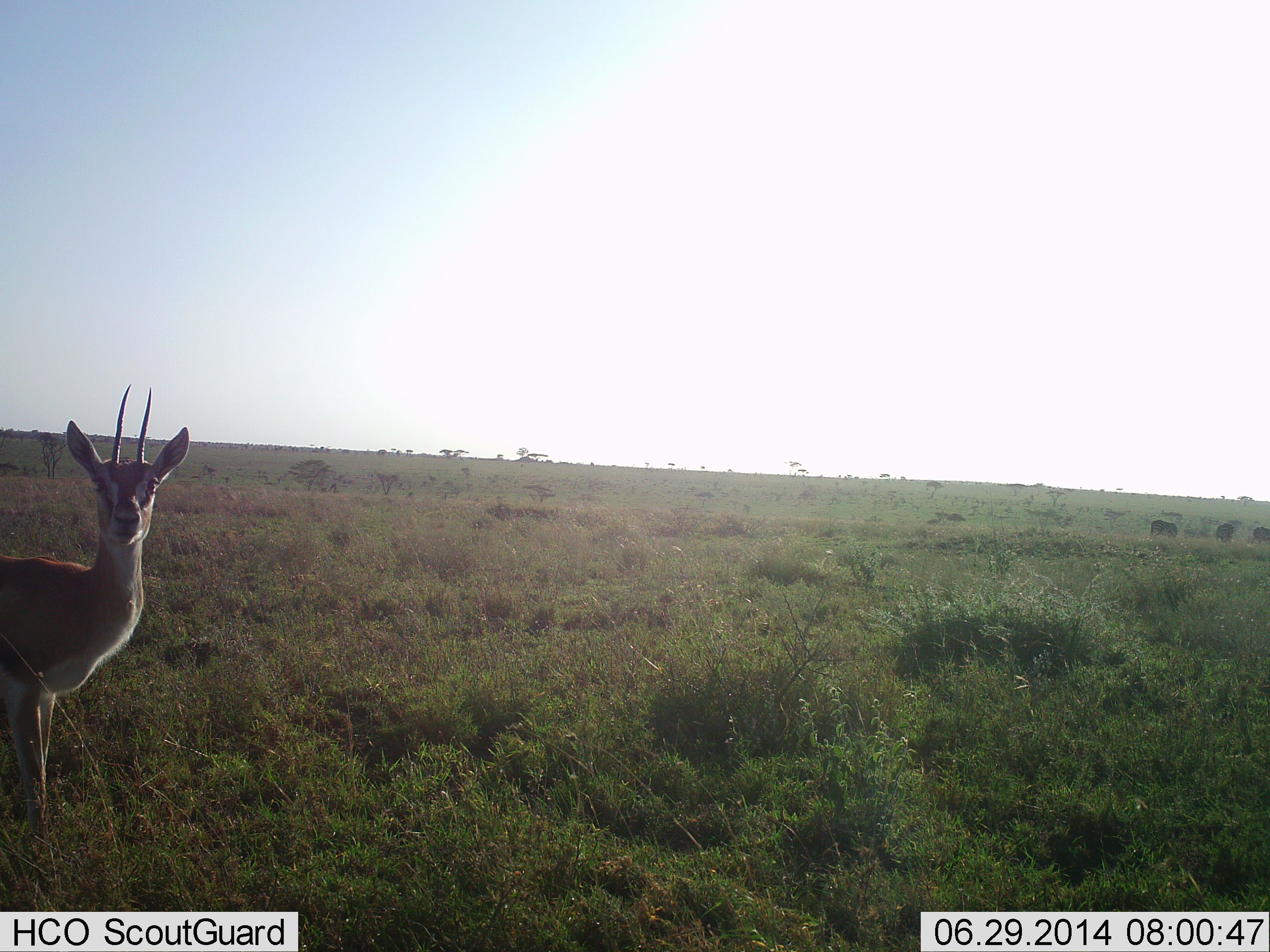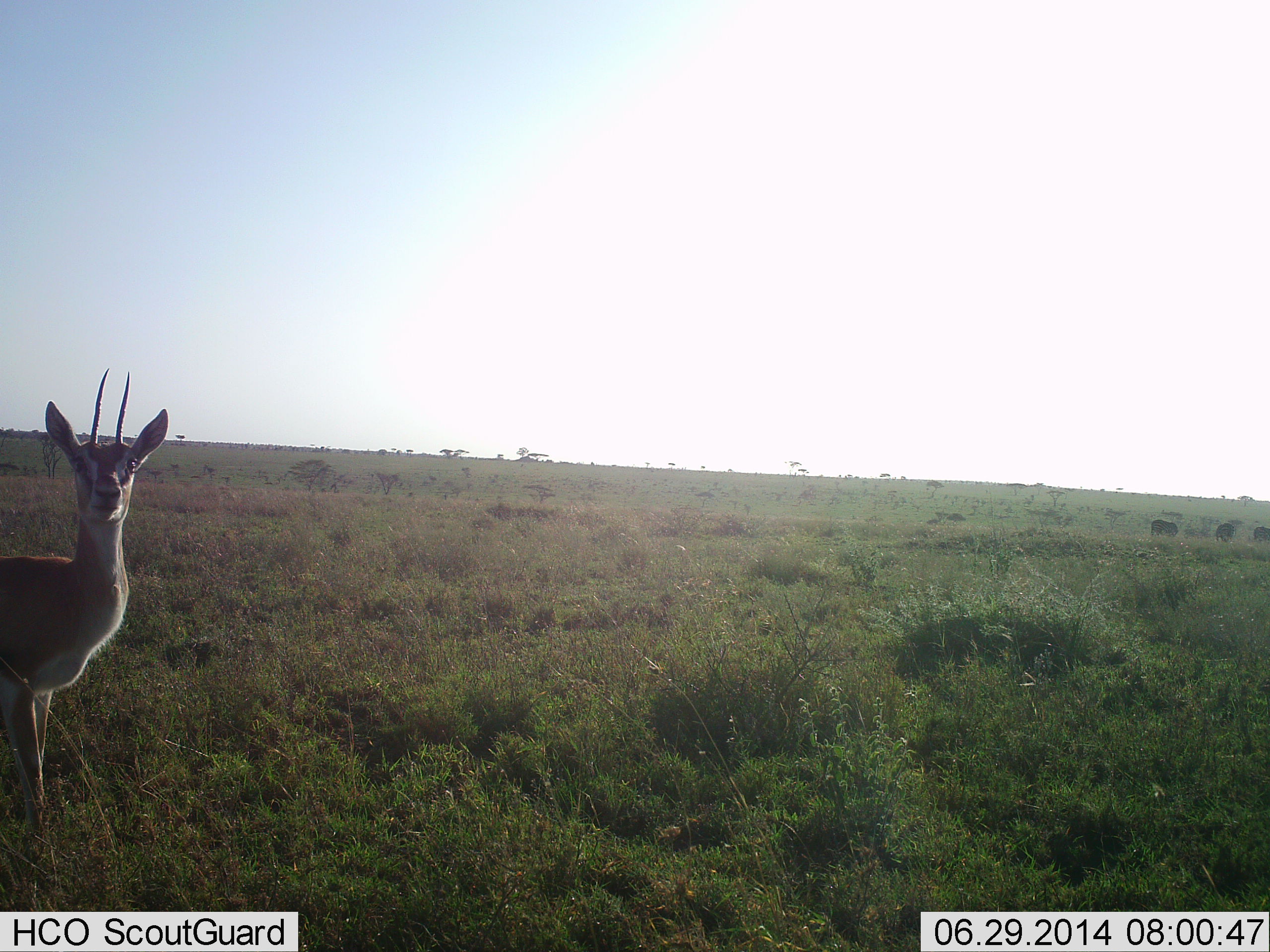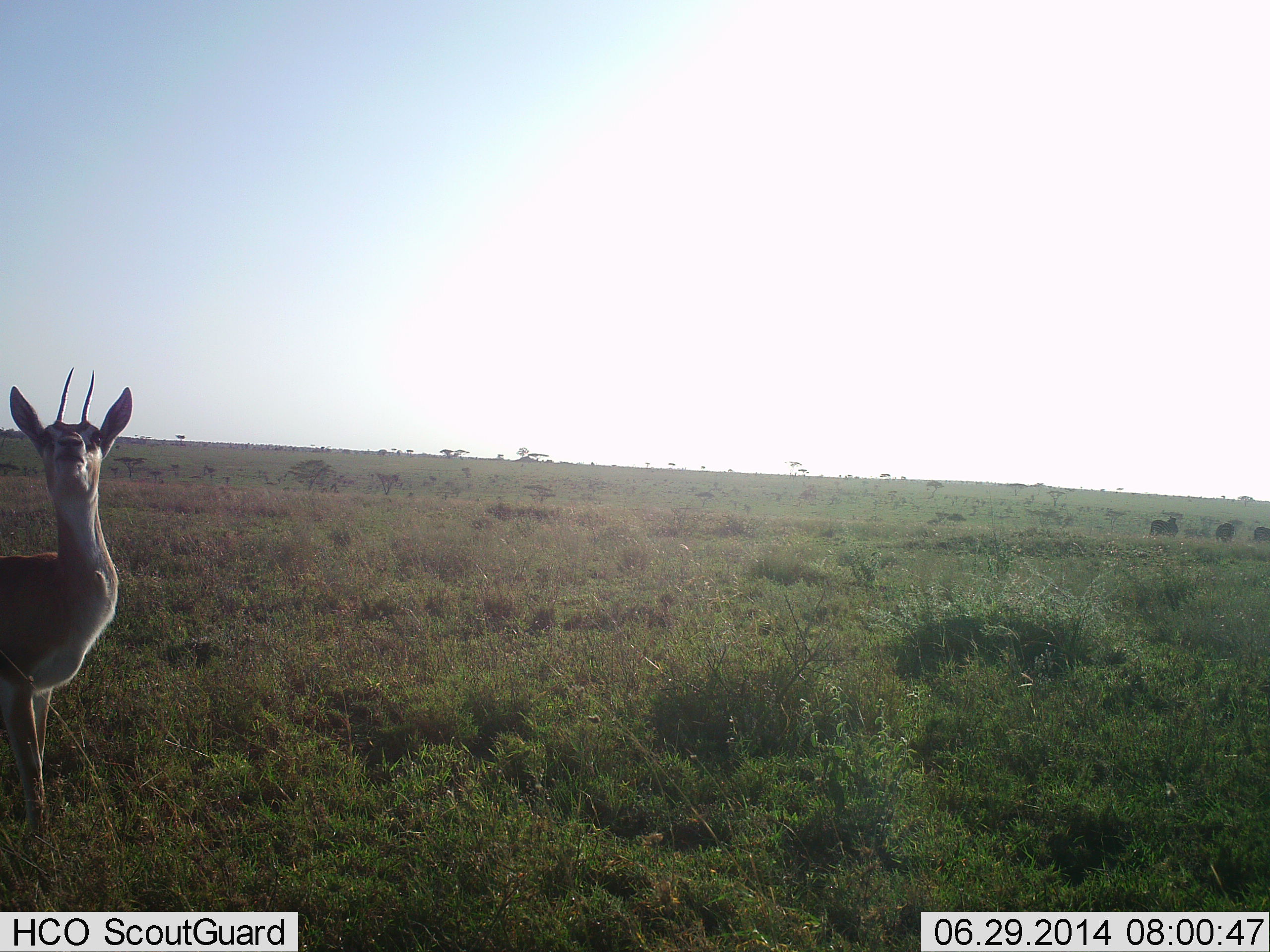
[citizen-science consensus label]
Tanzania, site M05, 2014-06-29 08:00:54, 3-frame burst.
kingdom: Animalia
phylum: Chordata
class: Mammalia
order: Artiodactyla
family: Bovidae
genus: Nanger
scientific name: Nanger granti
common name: grant's gazelle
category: gazellegrants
Gazellegrants (grant's gazelle) (Nanger granti), count 1. Behavior (volunteer vote fractions): standing 91%, resting 0%, moving 0%, interacting 9%. Young present (vote fraction): 0%. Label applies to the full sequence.